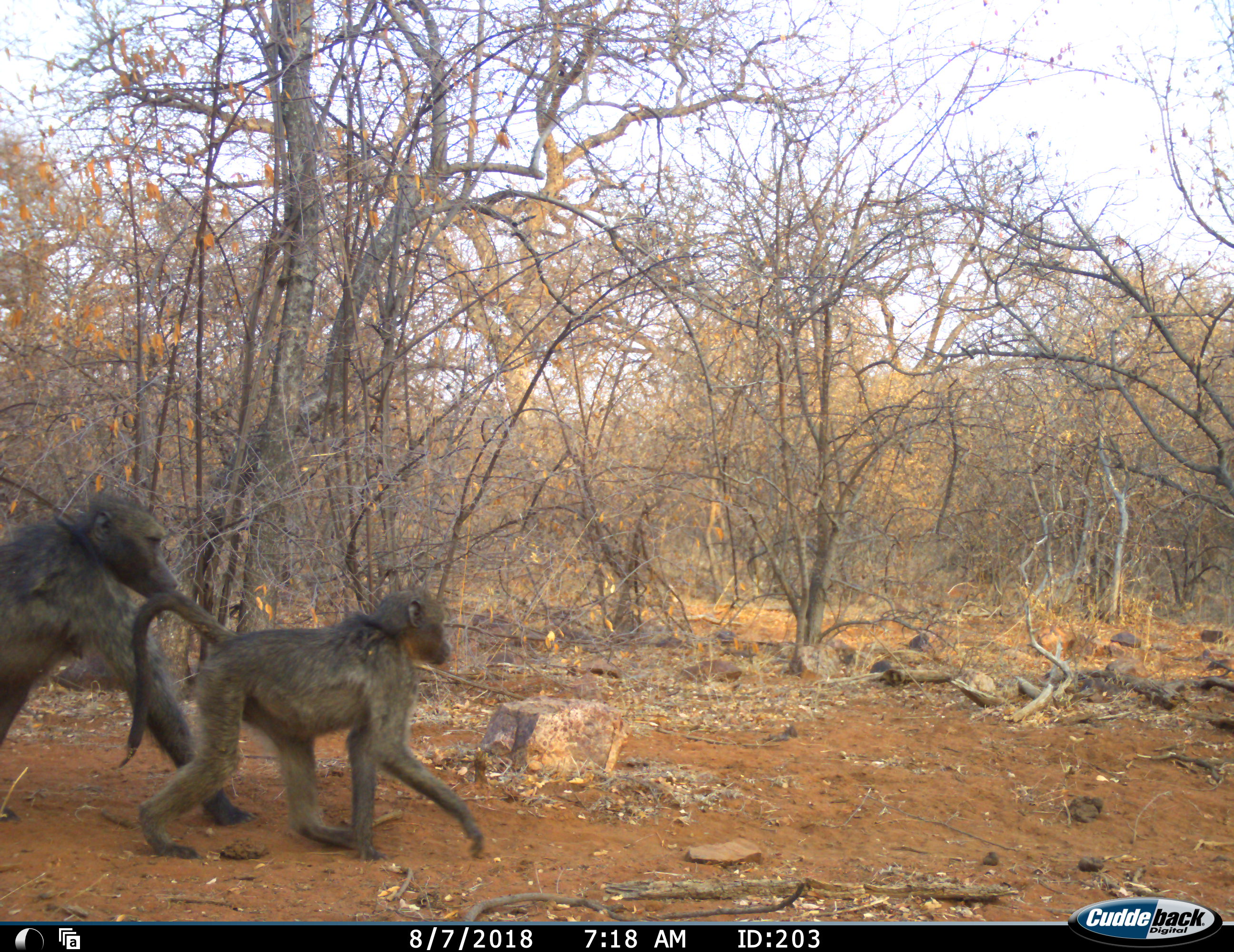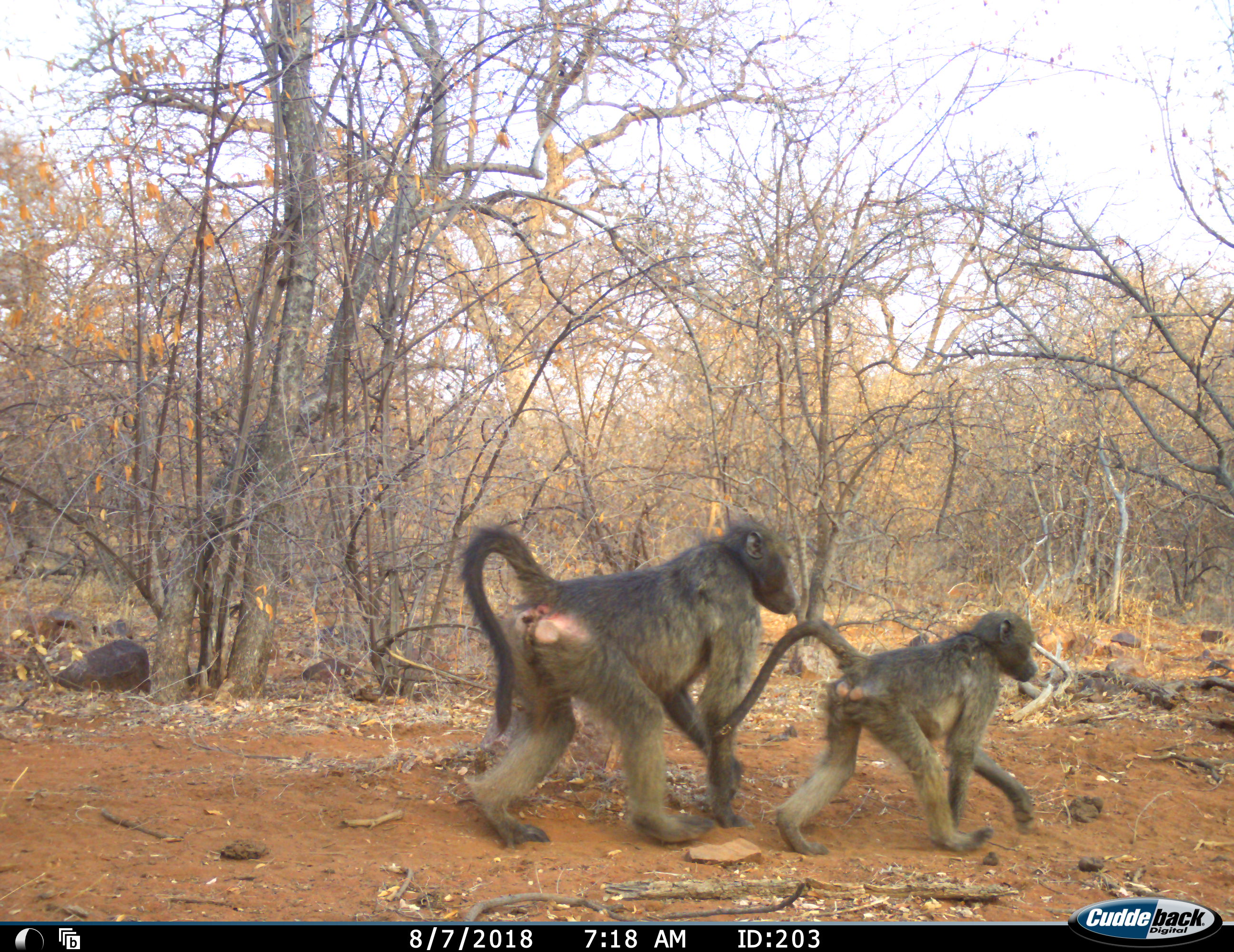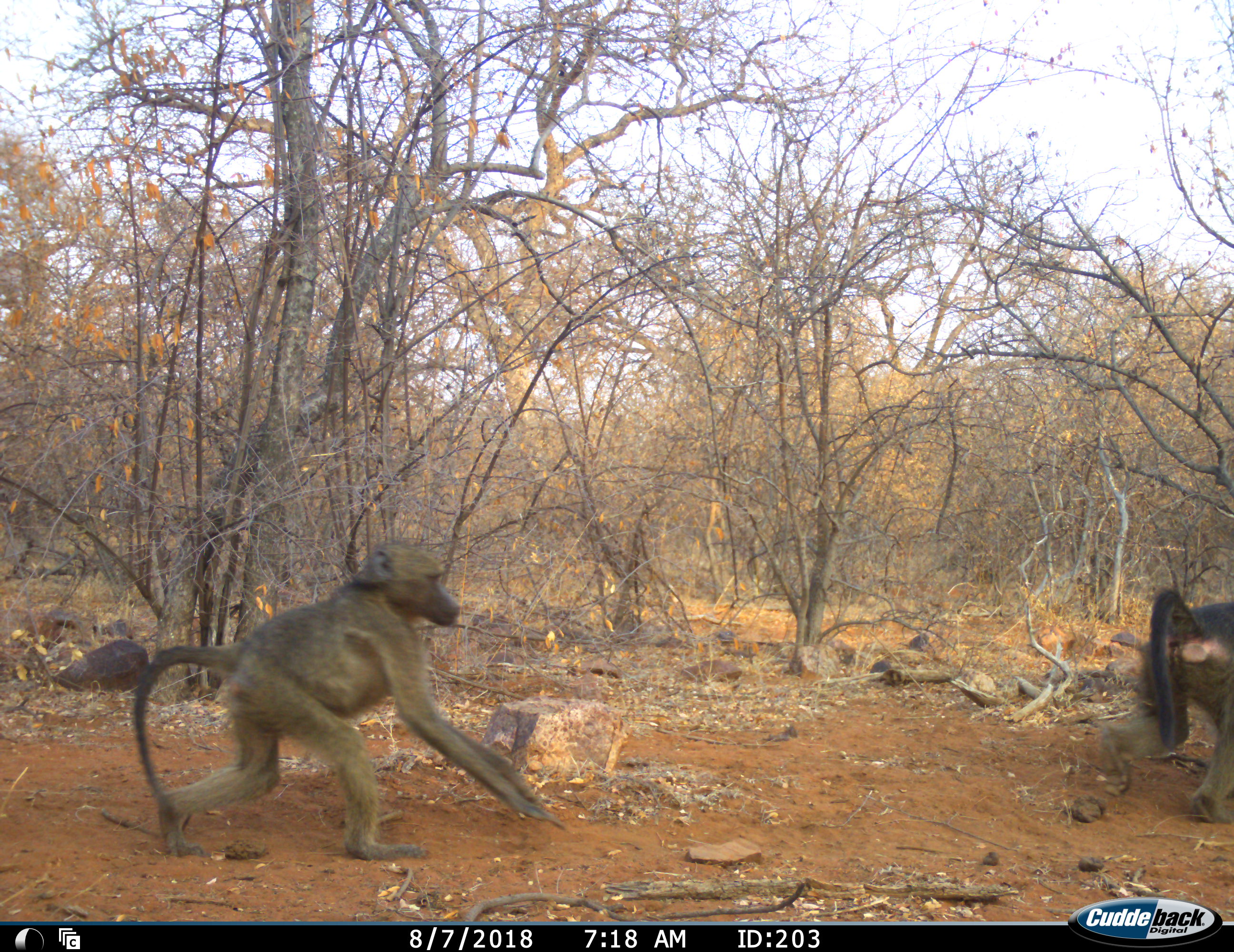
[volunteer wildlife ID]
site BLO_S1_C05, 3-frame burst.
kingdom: Animalia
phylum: Chordata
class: Mammalia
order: Primates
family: Cercopithecidae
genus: Papio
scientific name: Papio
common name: baboon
Baboon (Papio), count 2. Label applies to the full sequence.